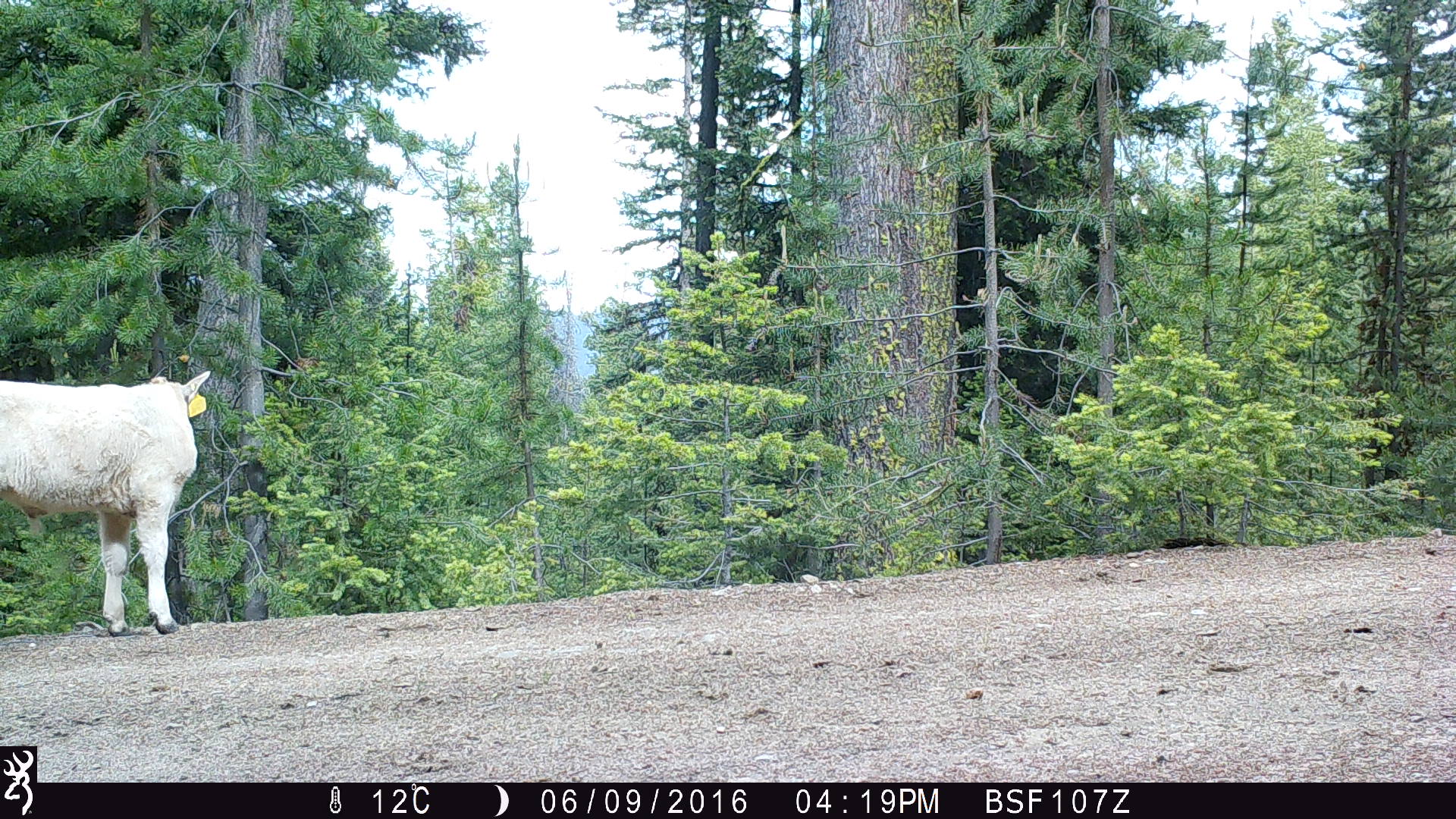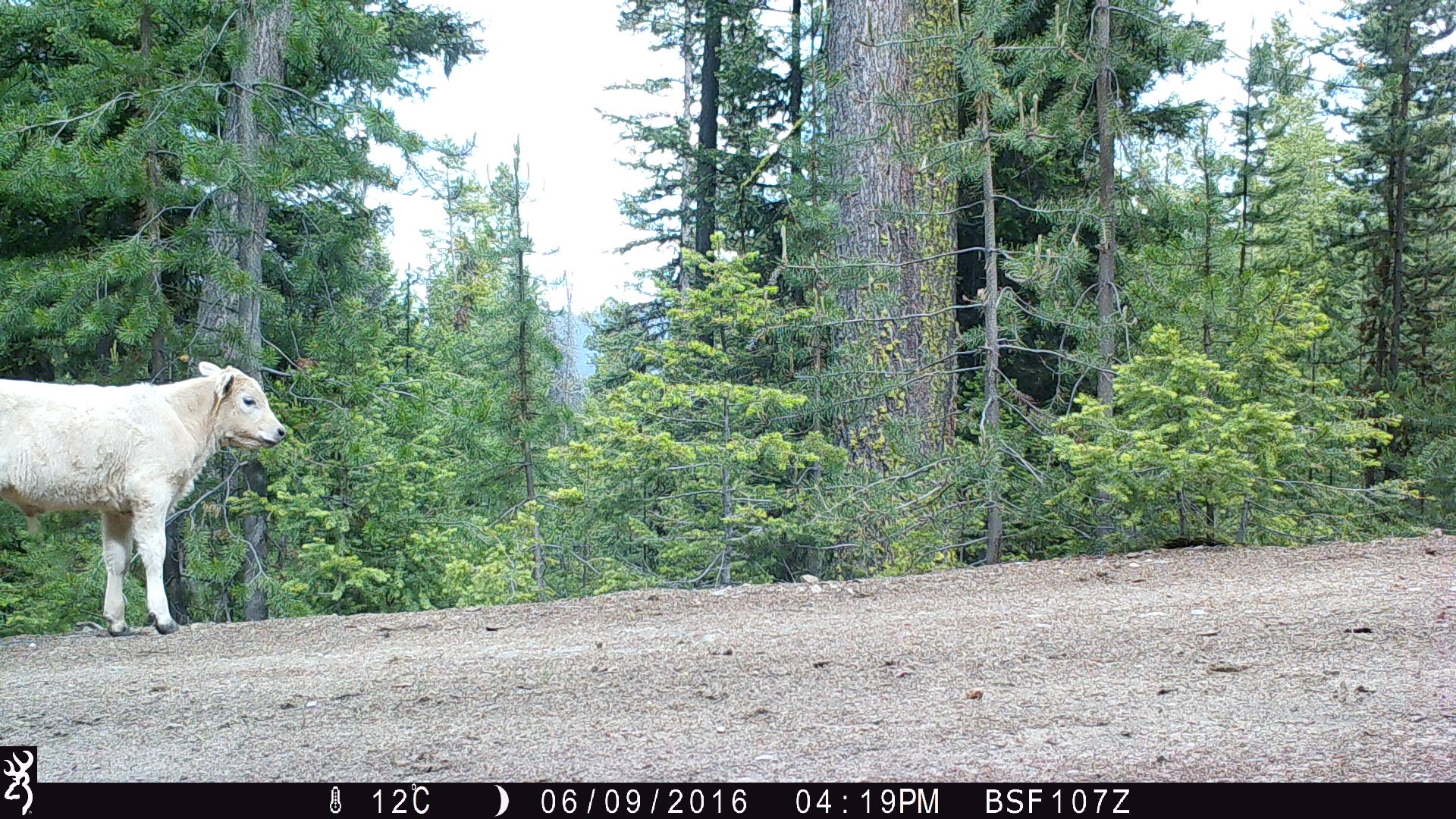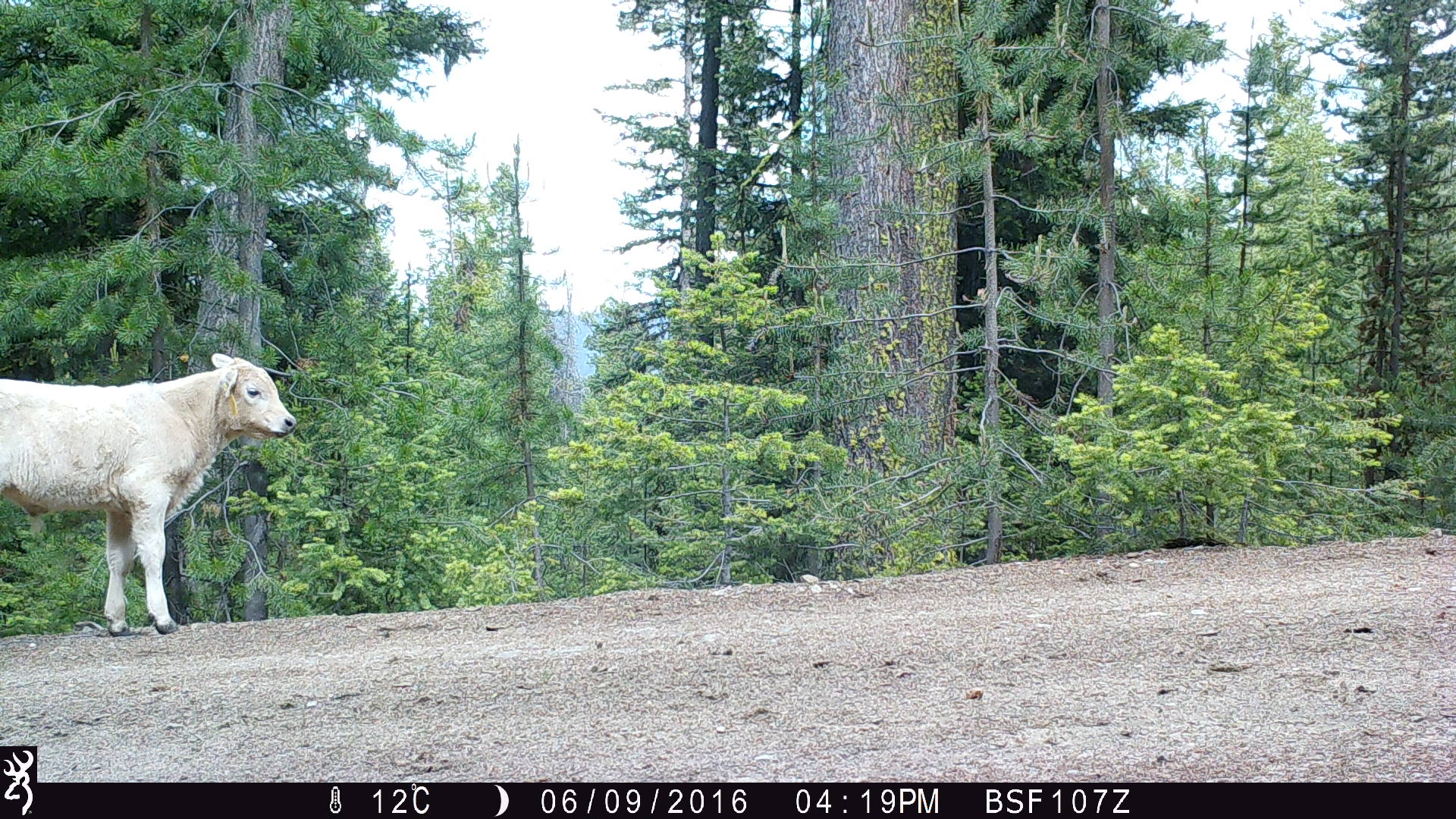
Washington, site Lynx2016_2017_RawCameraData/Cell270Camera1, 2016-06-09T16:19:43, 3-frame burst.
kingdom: Animalia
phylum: Chordata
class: Mammalia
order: Artiodactyla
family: Bovidae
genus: Bos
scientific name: Bos taurus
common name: domestic cattle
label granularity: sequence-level